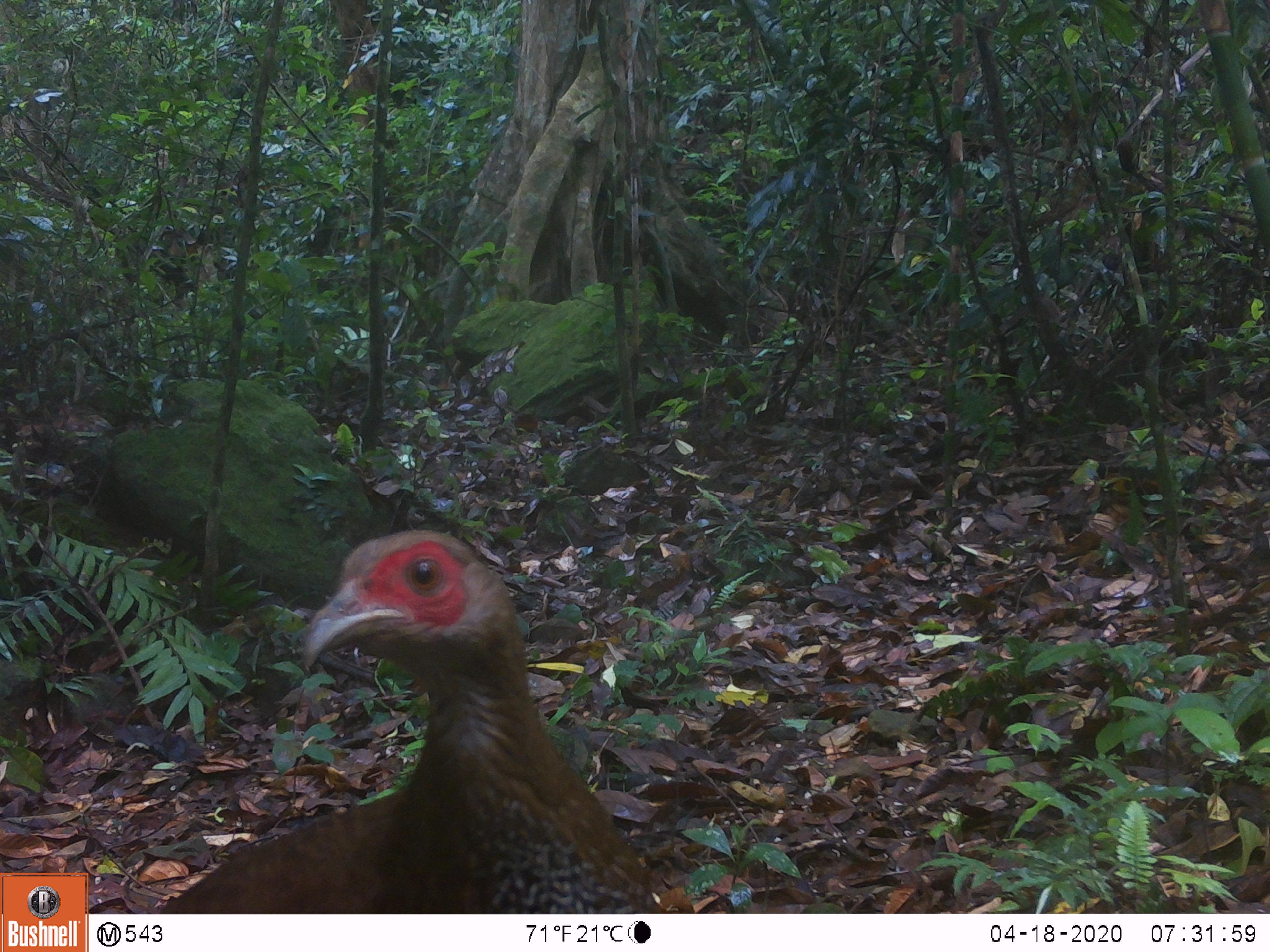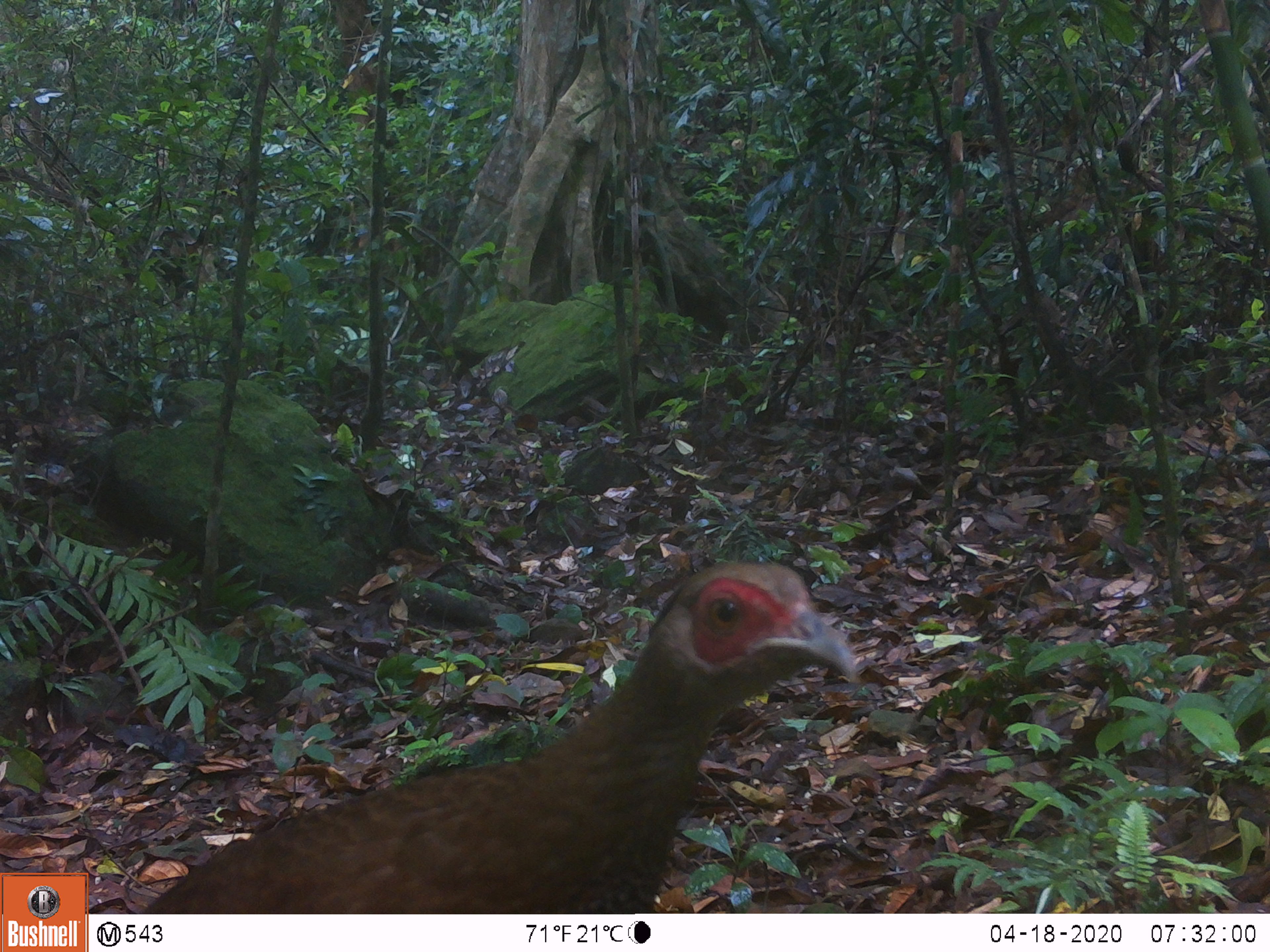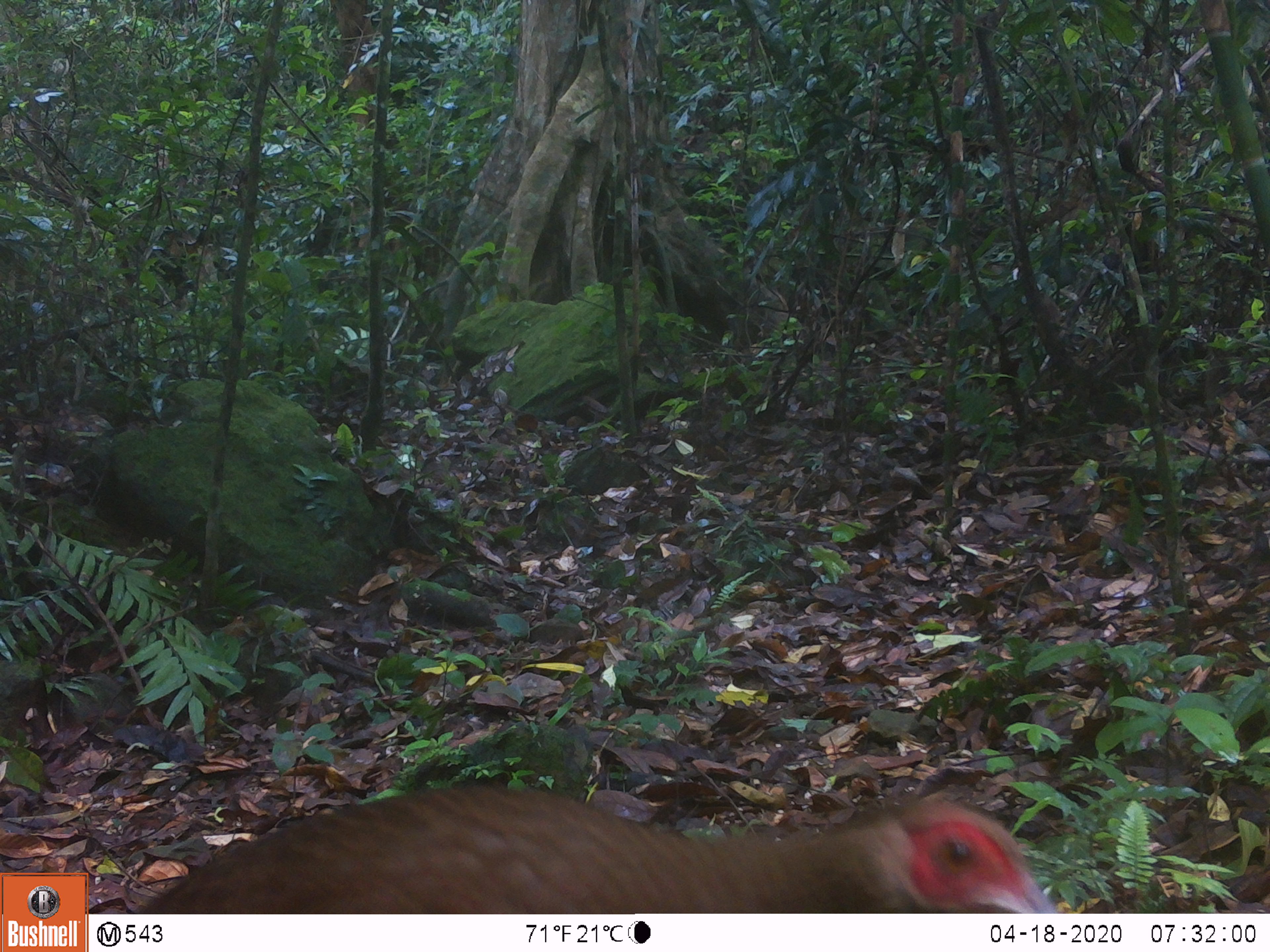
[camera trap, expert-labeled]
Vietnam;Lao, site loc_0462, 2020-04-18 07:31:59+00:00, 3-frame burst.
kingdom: Animalia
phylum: Chordata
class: Aves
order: Galliformes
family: Phasianidae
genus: Lophura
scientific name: Lophura nycthemera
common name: silver pheasant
Silver pheasant (Lophura nycthemera). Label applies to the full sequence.